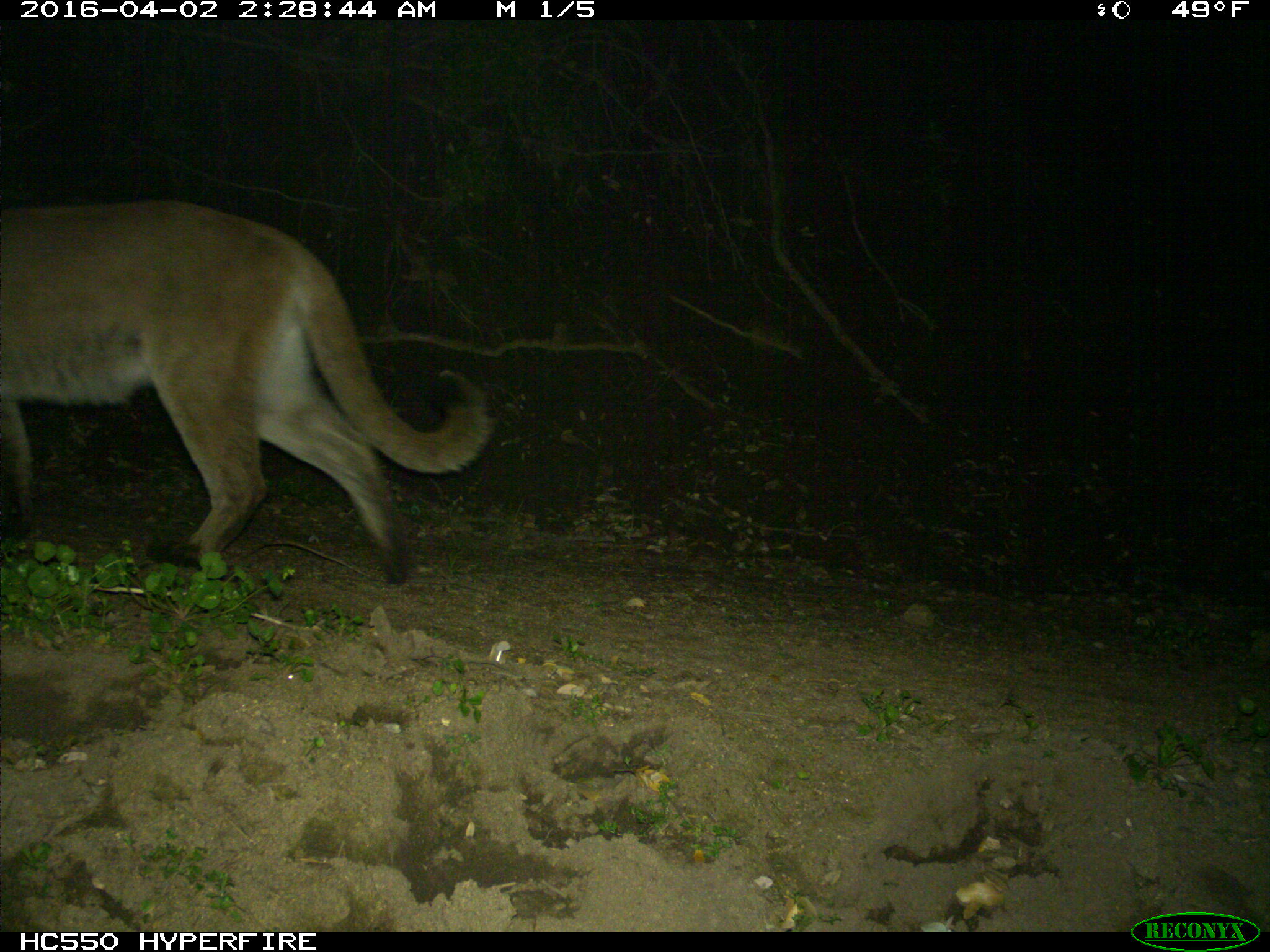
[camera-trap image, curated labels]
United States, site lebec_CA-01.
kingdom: Animalia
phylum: Chordata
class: Mammalia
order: Carnivora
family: Felidae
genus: Puma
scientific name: Puma concolor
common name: mountain lion